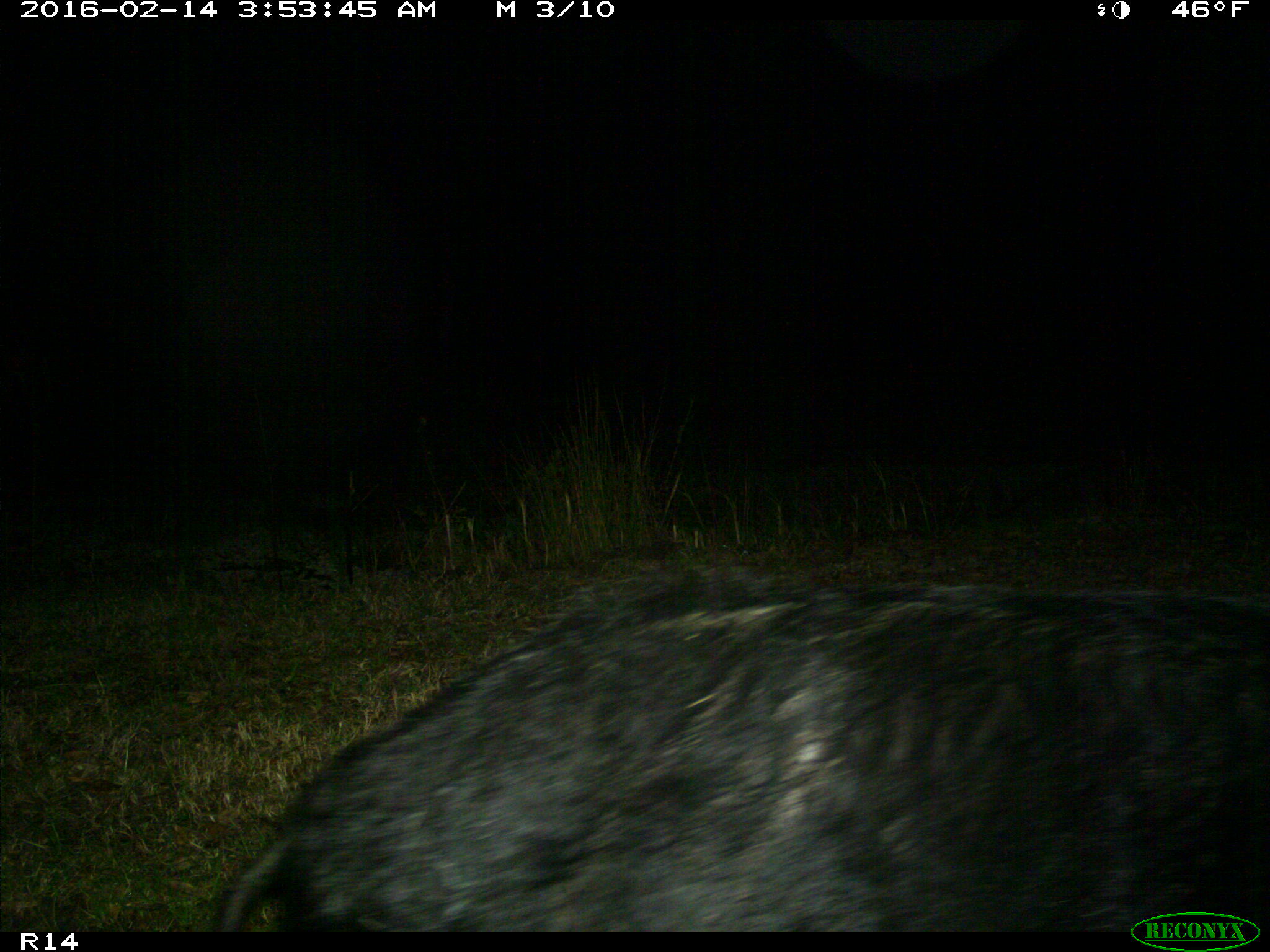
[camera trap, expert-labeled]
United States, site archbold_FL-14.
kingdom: Animalia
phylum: Chordata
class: Mammalia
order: Artiodactyla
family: Suidae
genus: Sus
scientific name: Sus scrofa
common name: wild boar